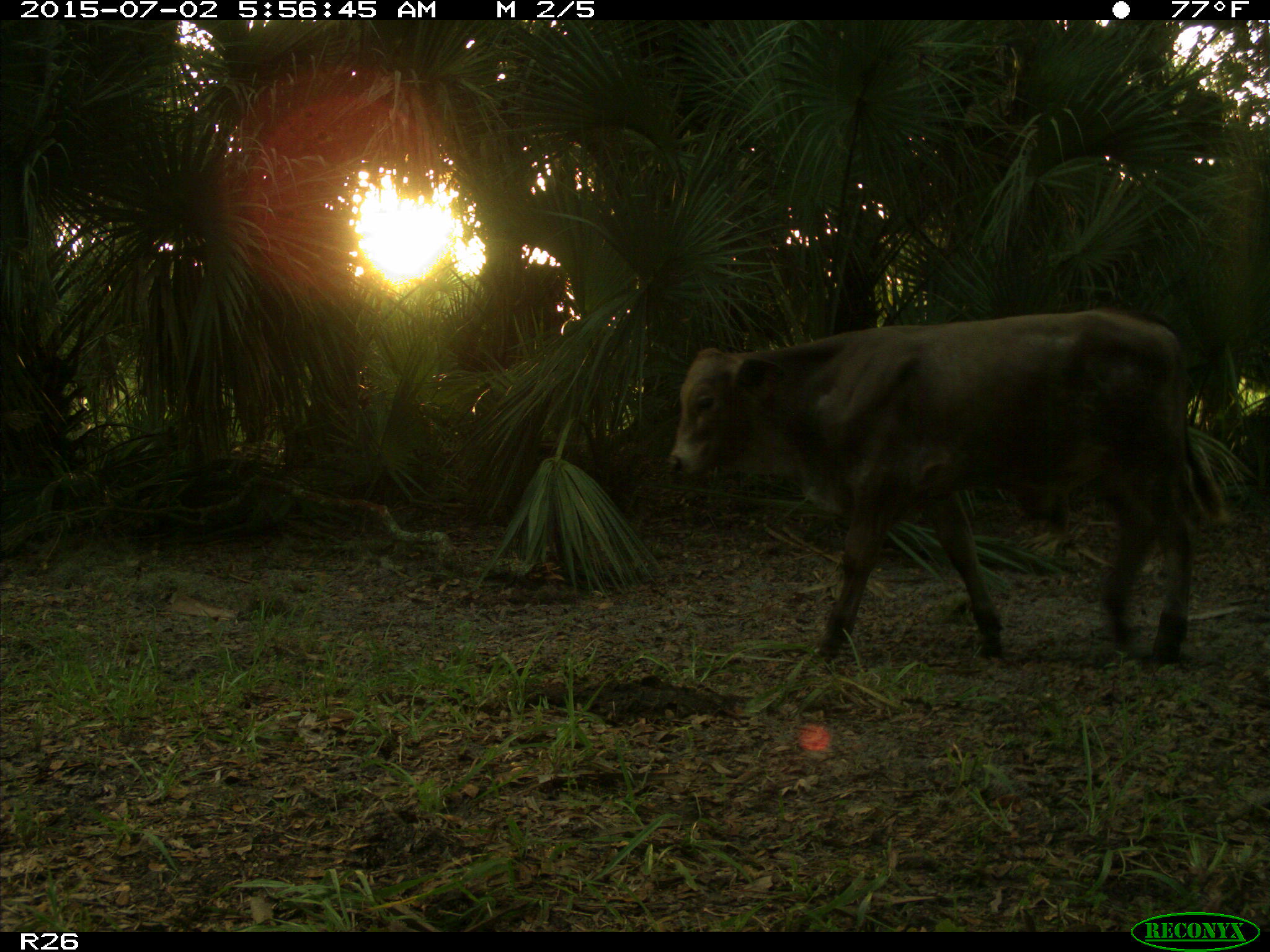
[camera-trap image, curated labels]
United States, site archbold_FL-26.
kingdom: Animalia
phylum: Chordata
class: Mammalia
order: Artiodactyla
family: Bovidae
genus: Bos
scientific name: Bos taurus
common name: domestic cow